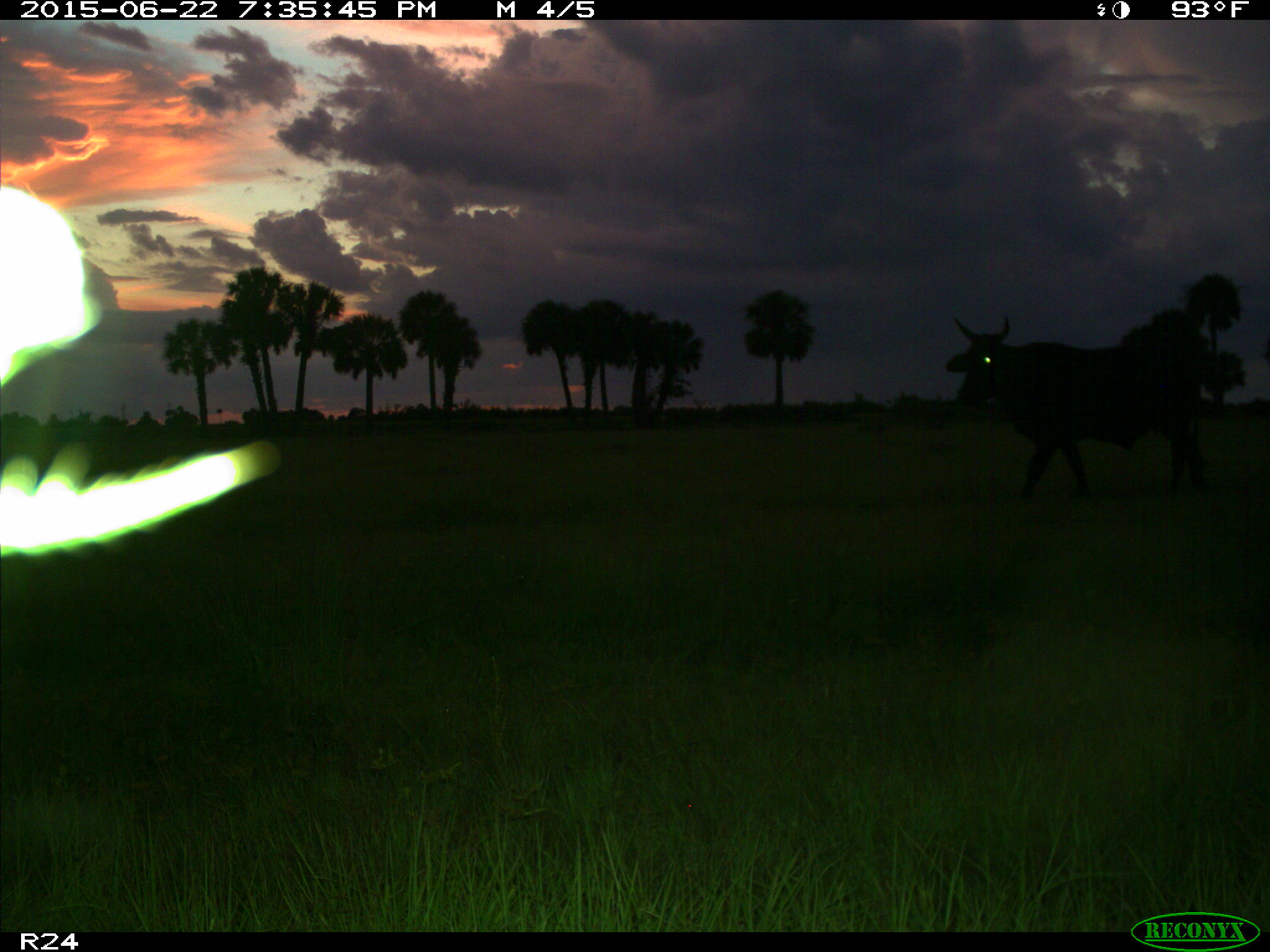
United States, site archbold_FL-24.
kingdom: Animalia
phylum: Chordata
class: Mammalia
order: Artiodactyla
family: Bovidae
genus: Bos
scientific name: Bos taurus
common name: domestic cow